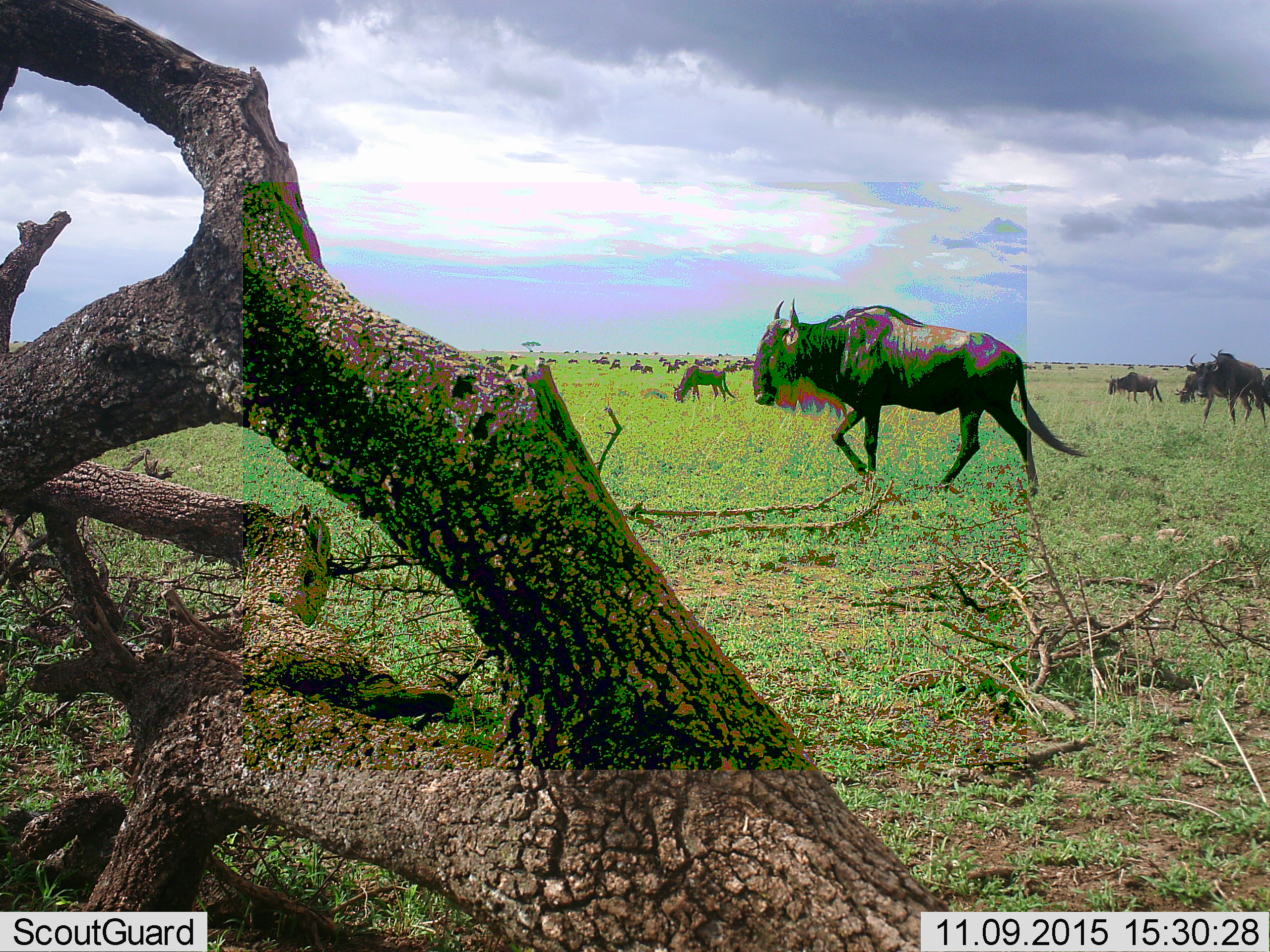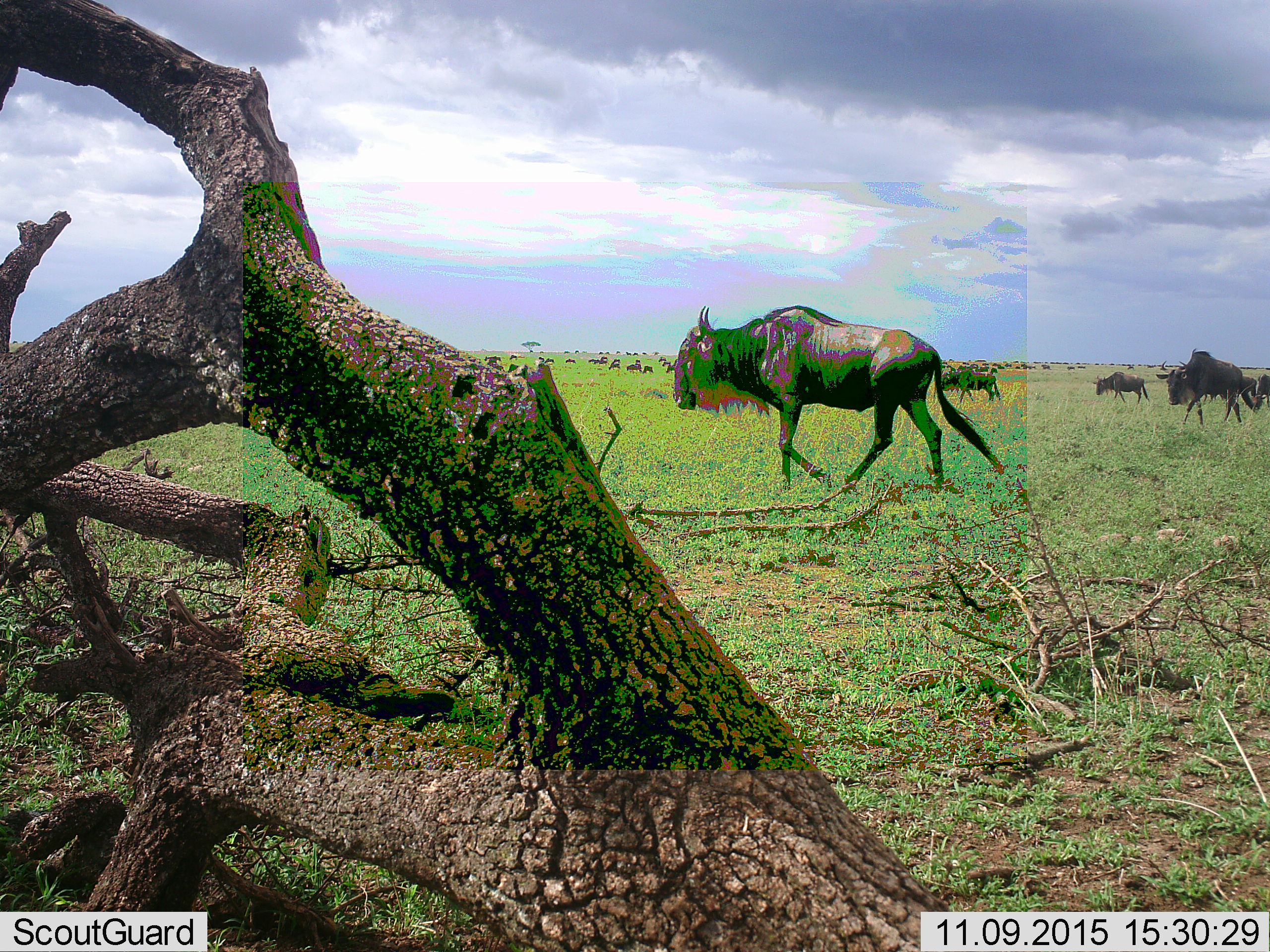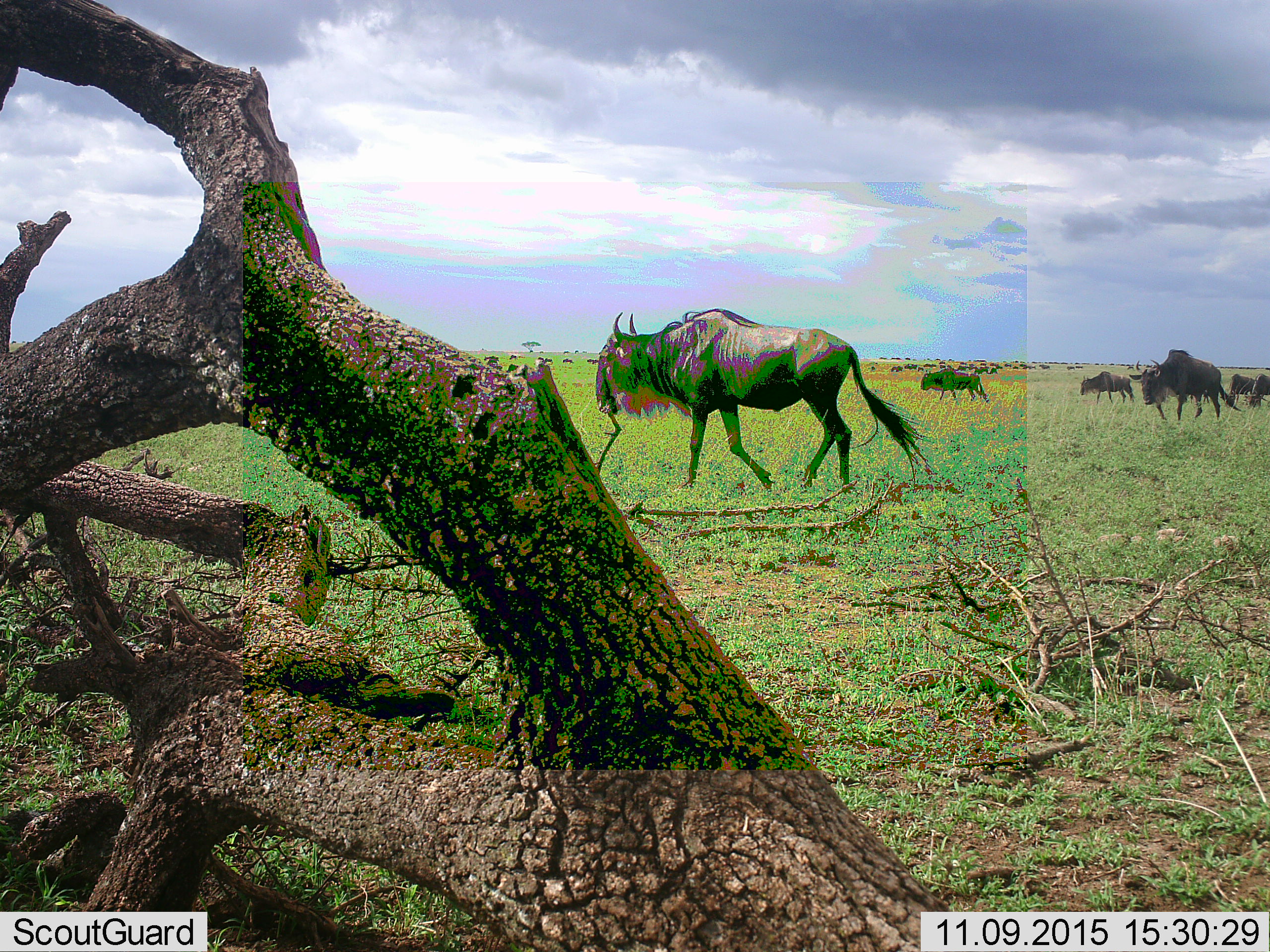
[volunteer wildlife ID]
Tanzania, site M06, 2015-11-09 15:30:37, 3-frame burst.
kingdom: Animalia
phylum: Chordata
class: Mammalia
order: Artiodactyla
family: Bovidae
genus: Connochaetes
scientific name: Connochaetes taurinus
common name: blue wildebeest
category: wildebeest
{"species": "wildebeest (blue wildebeest) (Connochaetes taurinus)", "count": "11-50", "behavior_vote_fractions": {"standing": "60%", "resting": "10%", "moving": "90%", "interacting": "0%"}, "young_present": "10%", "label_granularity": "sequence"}